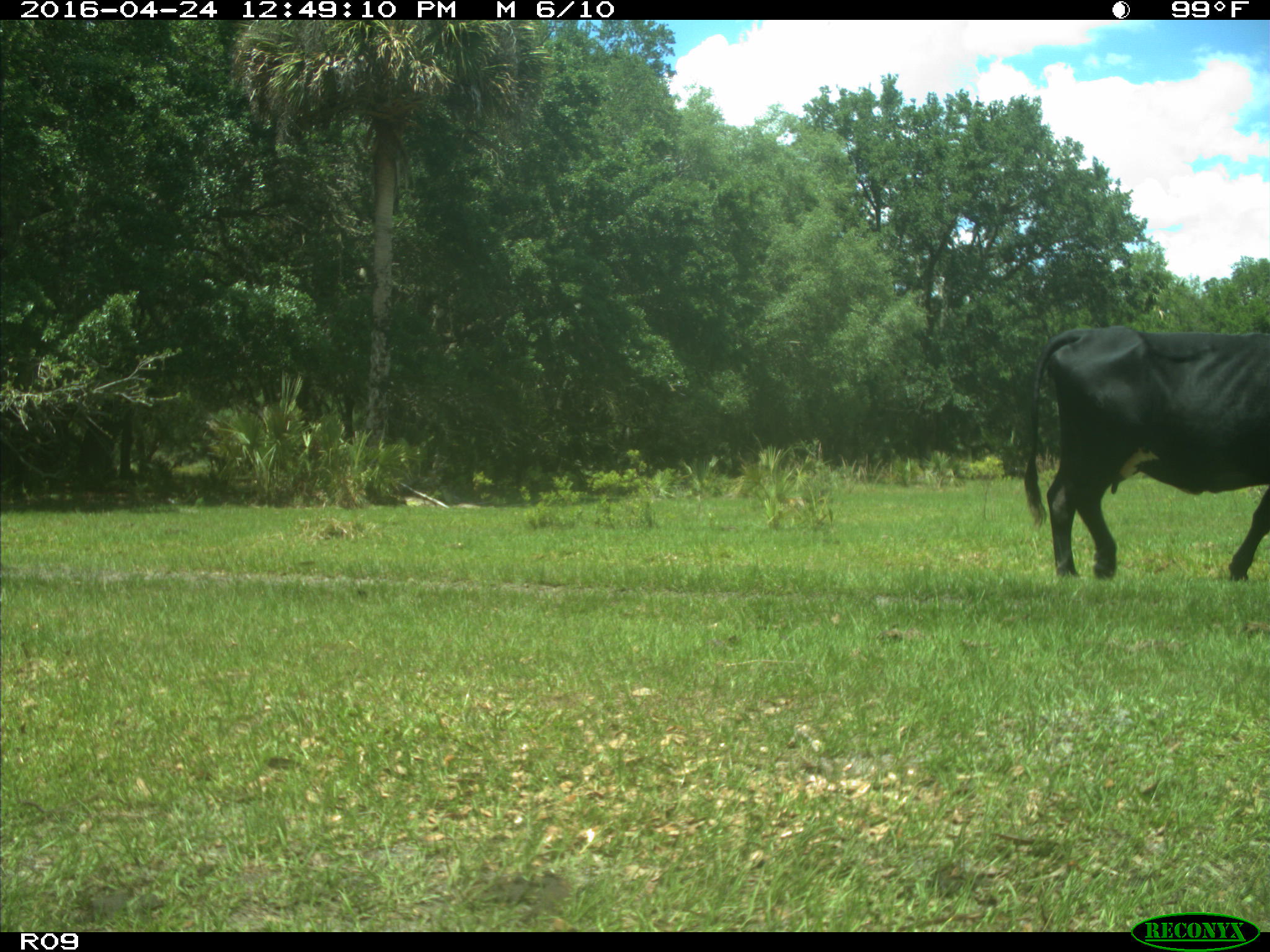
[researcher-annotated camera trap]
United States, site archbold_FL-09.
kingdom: Animalia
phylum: Chordata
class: Mammalia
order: Artiodactyla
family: Bovidae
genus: Bos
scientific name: Bos taurus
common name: domestic cow